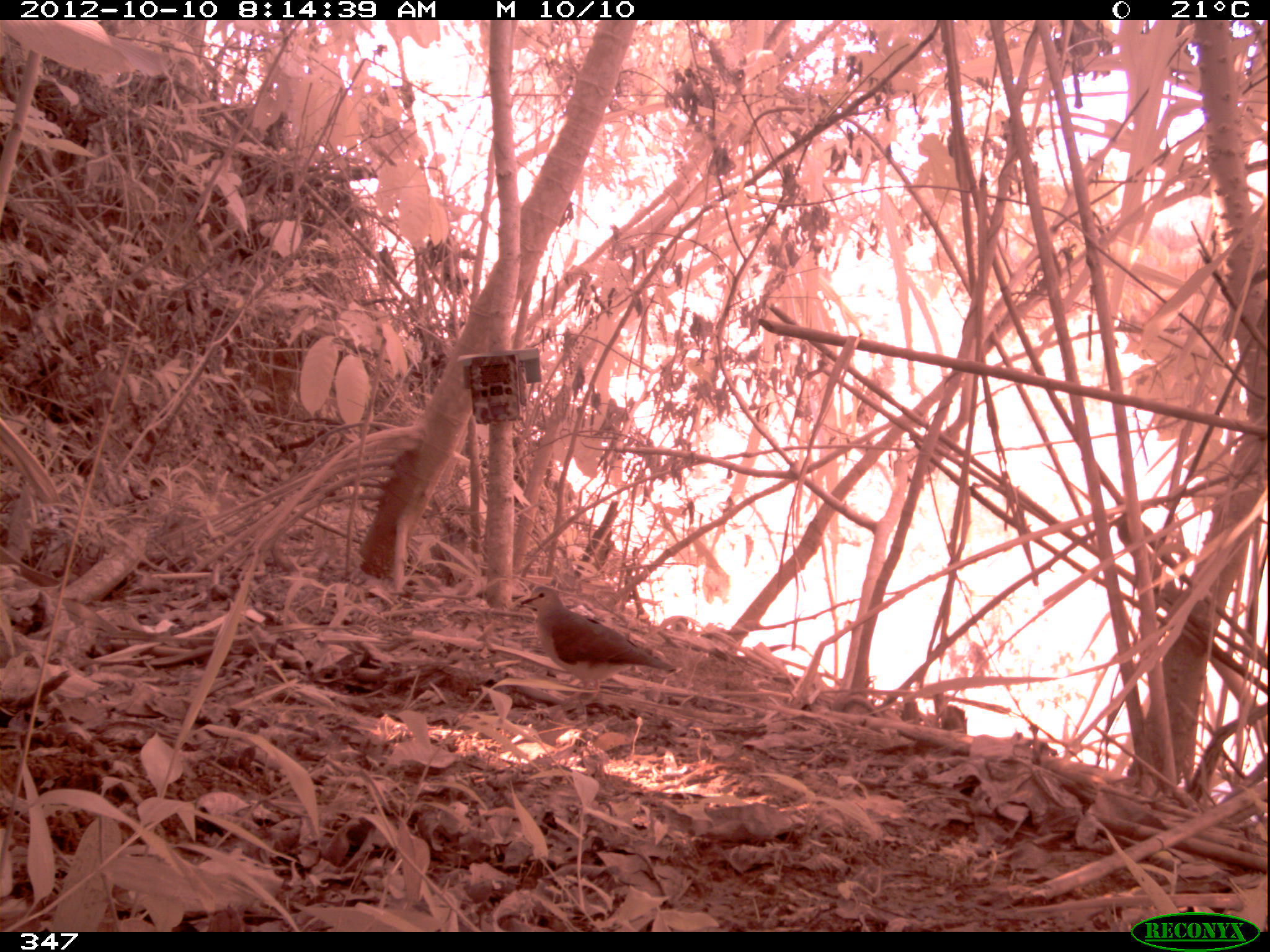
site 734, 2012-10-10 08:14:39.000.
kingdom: Animalia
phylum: Chordata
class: Aves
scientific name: Aves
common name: bird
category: unknown bird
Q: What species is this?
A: Unknown bird (bird) (Aves).